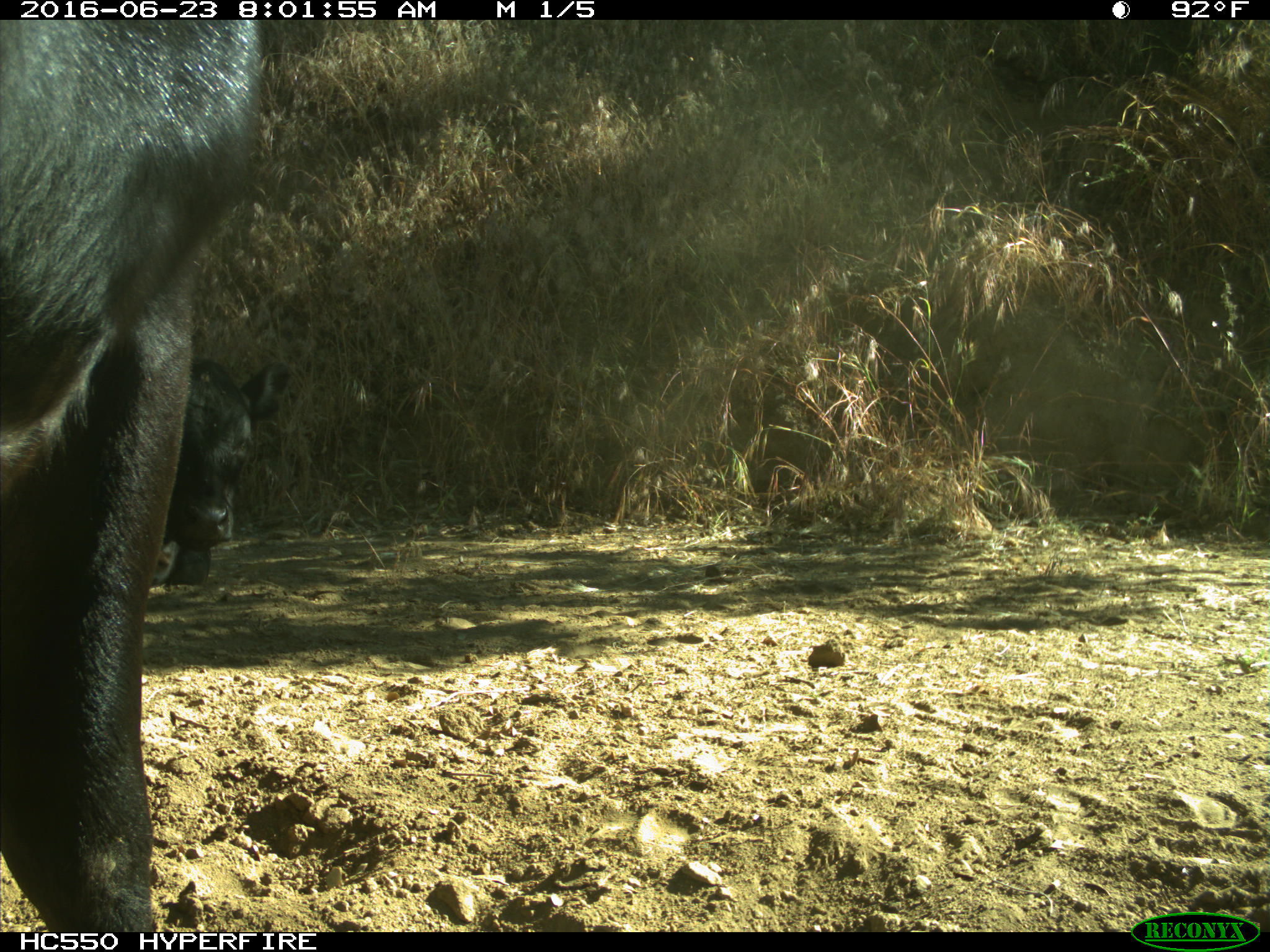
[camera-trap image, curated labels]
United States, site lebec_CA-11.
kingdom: Animalia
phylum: Chordata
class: Mammalia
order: Artiodactyla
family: Bovidae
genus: Bos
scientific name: Bos taurus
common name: domestic cow